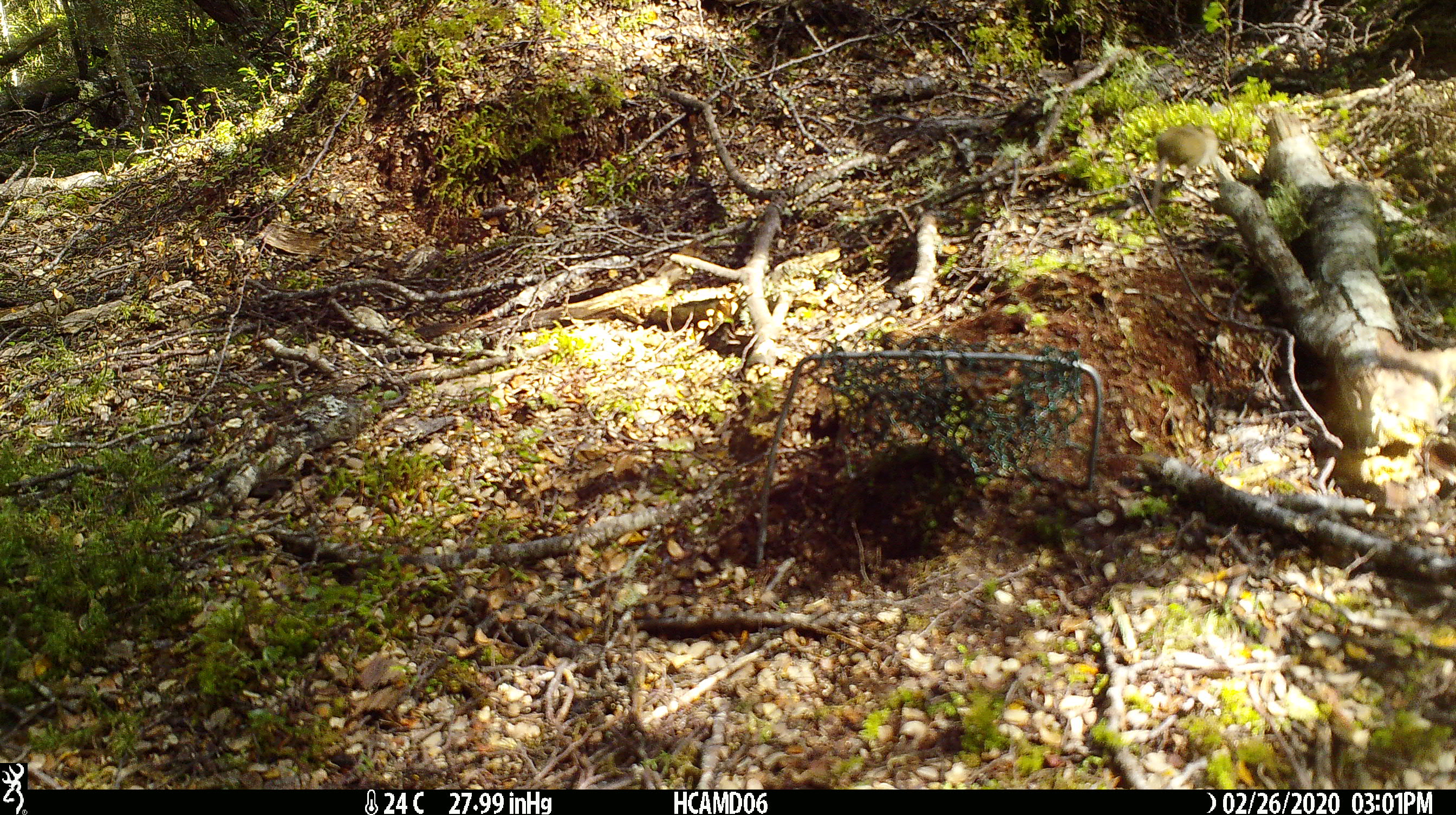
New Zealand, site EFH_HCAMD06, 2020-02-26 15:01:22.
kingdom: Animalia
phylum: Chordata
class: Mammalia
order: Rodentia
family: Muridae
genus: Mus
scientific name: Mus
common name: mouse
Mouse (Mus).